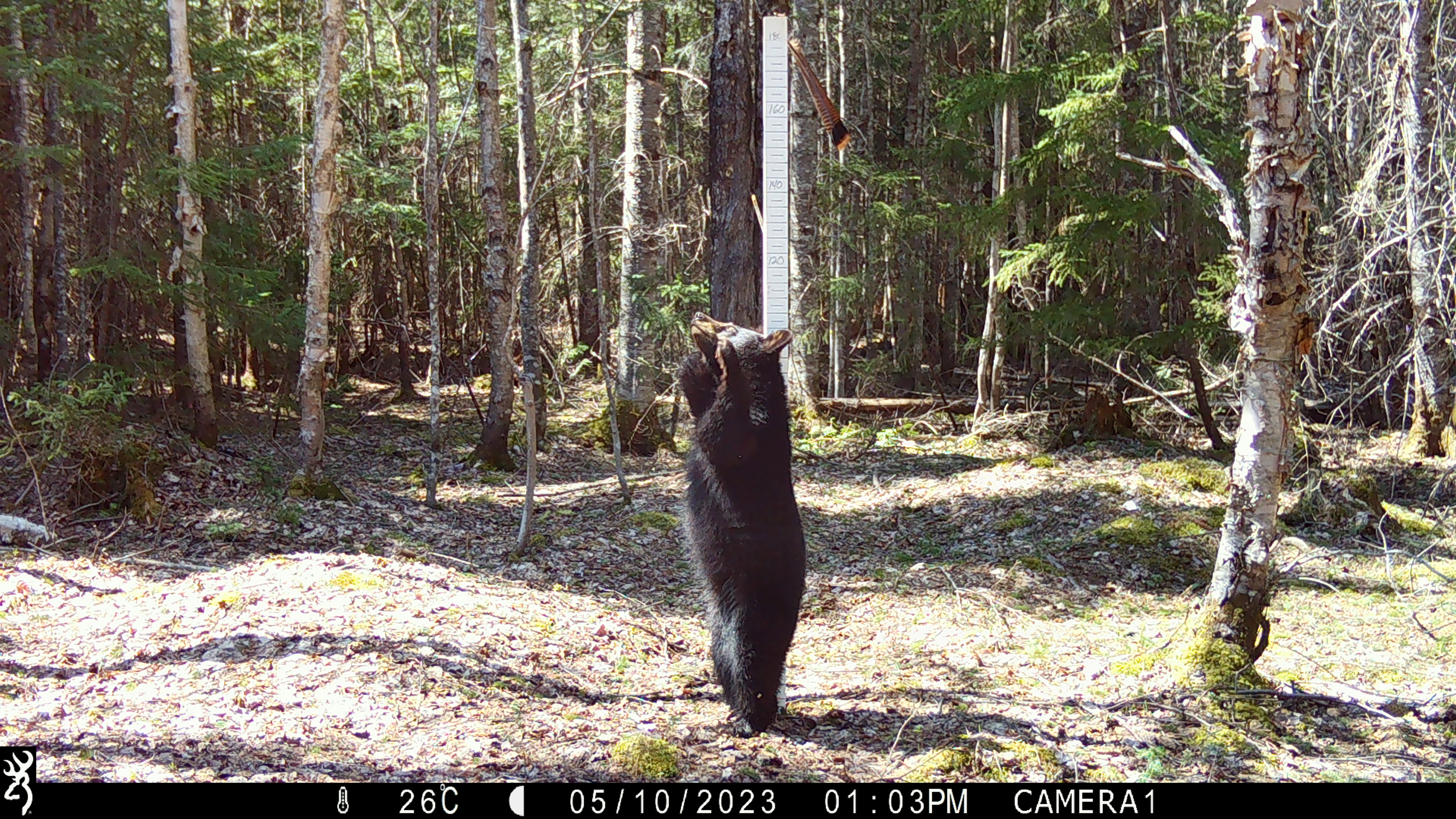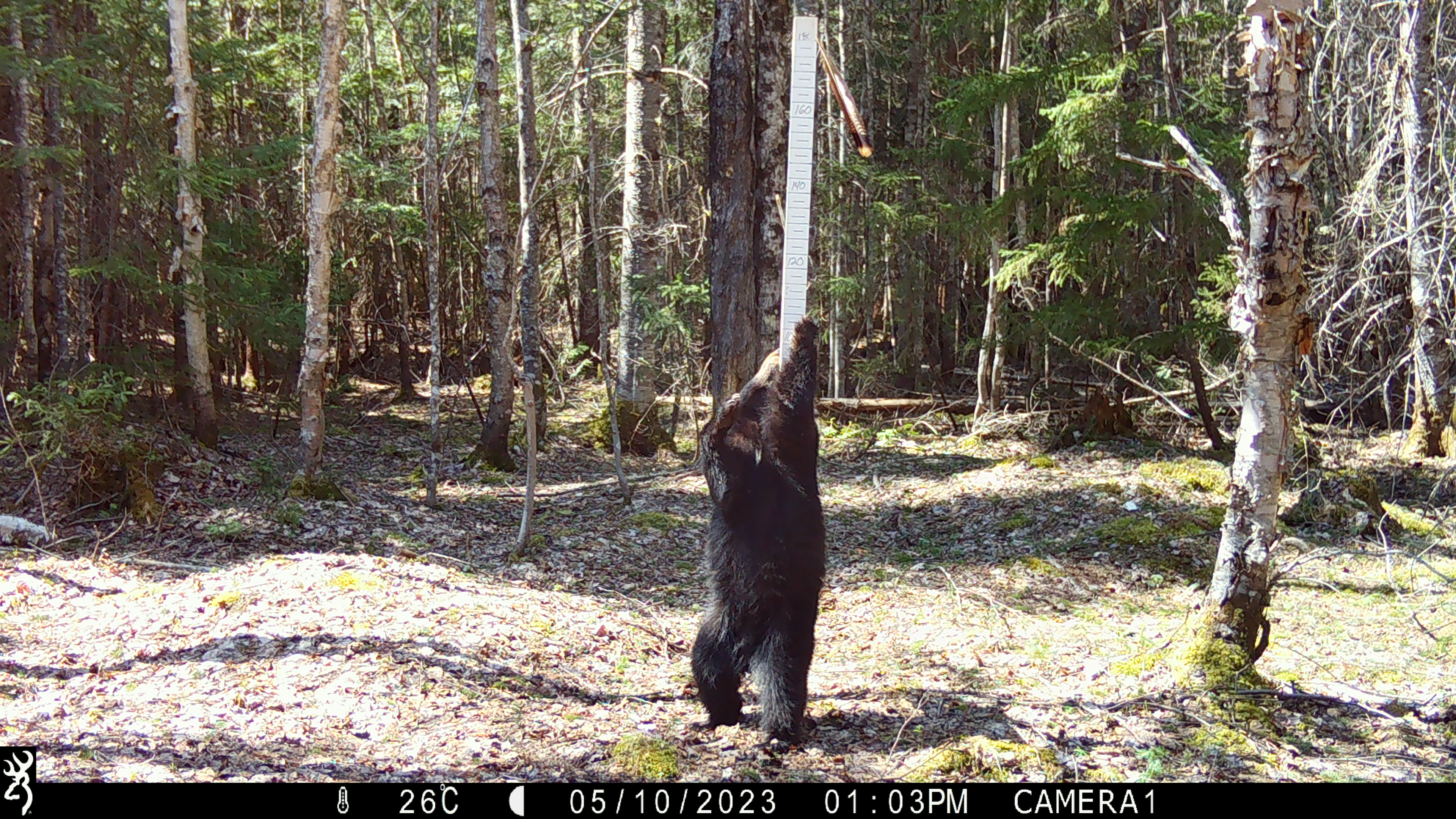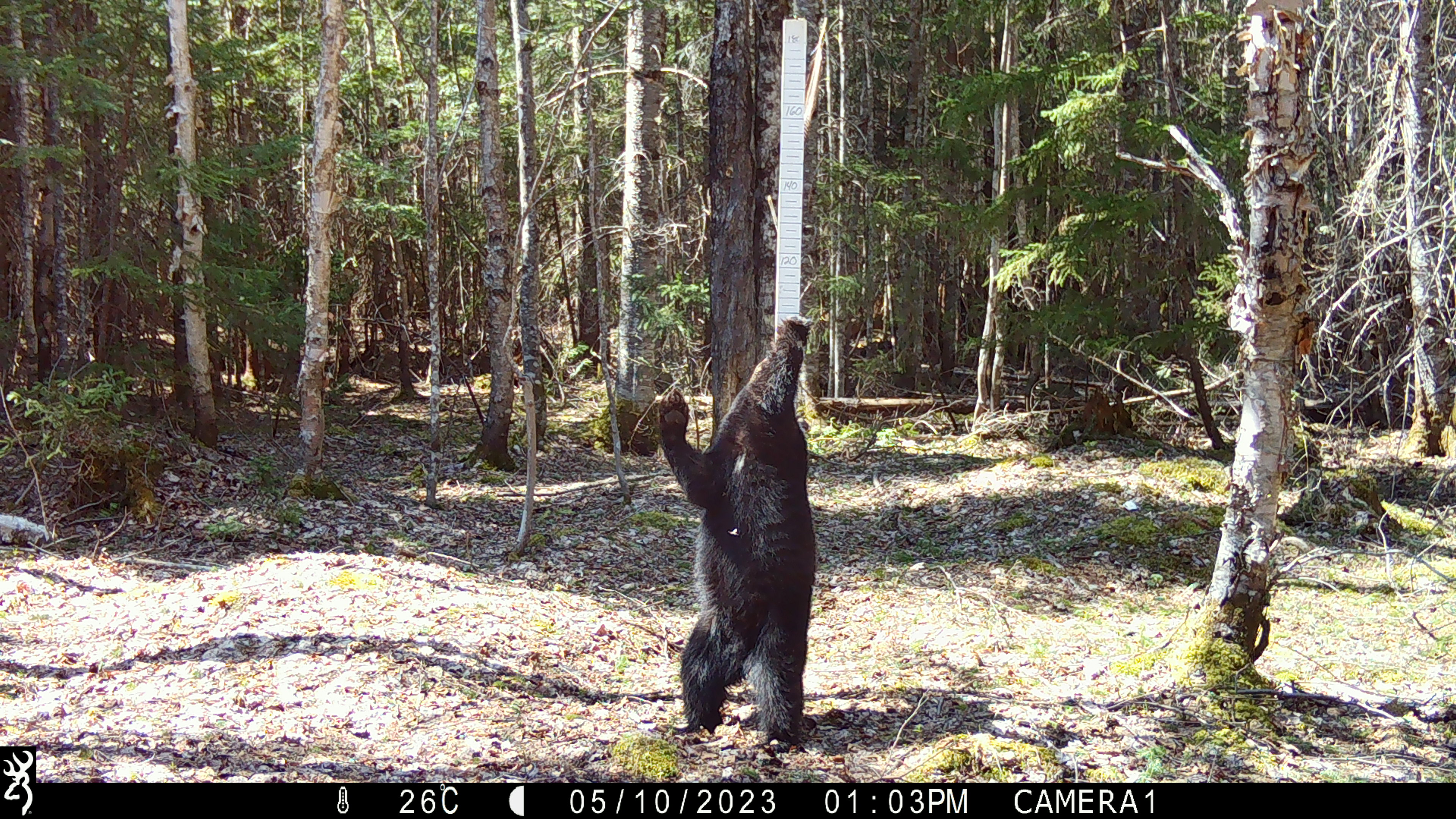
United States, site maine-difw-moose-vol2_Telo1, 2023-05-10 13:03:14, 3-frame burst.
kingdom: Animalia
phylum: Chordata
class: Mammalia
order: Carnivora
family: Ursidae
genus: Ursus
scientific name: Ursus americanus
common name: black bear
Black bear (Ursus americanus).